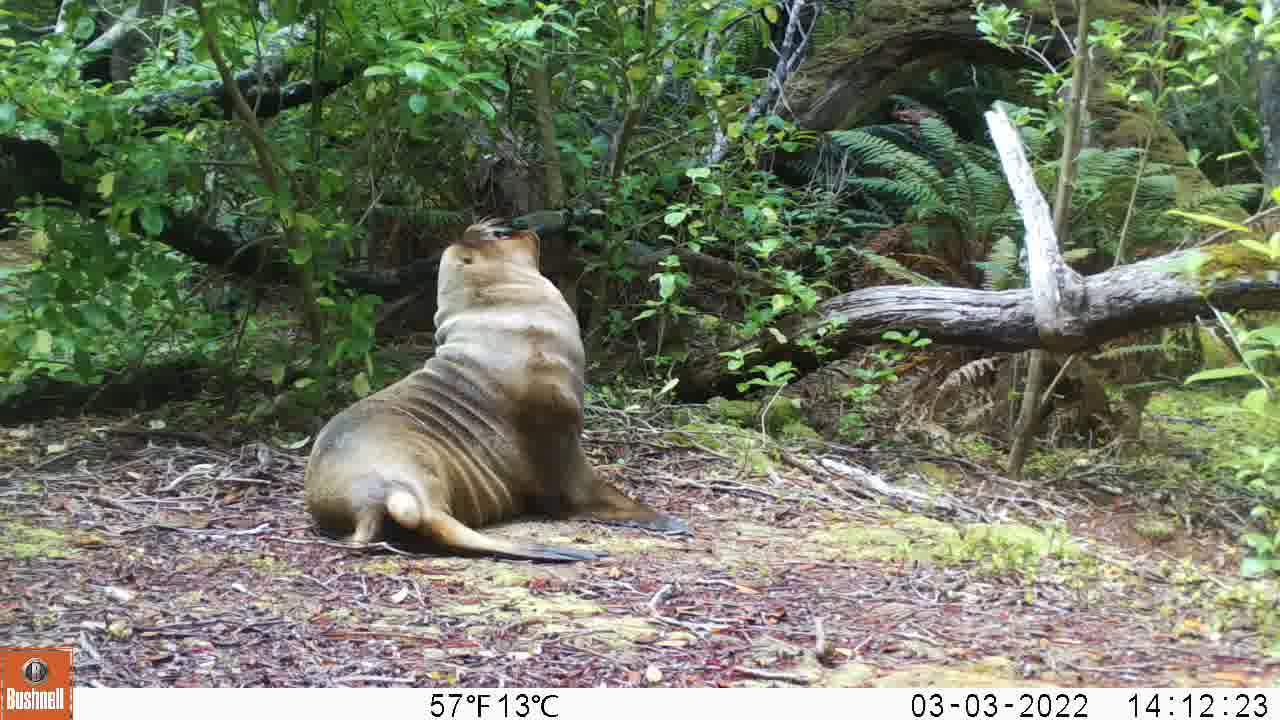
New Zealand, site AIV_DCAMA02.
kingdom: Animalia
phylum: Chordata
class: Mammalia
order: Carnivora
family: Otariidae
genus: Phocarctos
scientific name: Phocarctos hookeri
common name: new zealand sea lion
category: sealion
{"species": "sealion (new zealand sea lion) (Phocarctos hookeri)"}